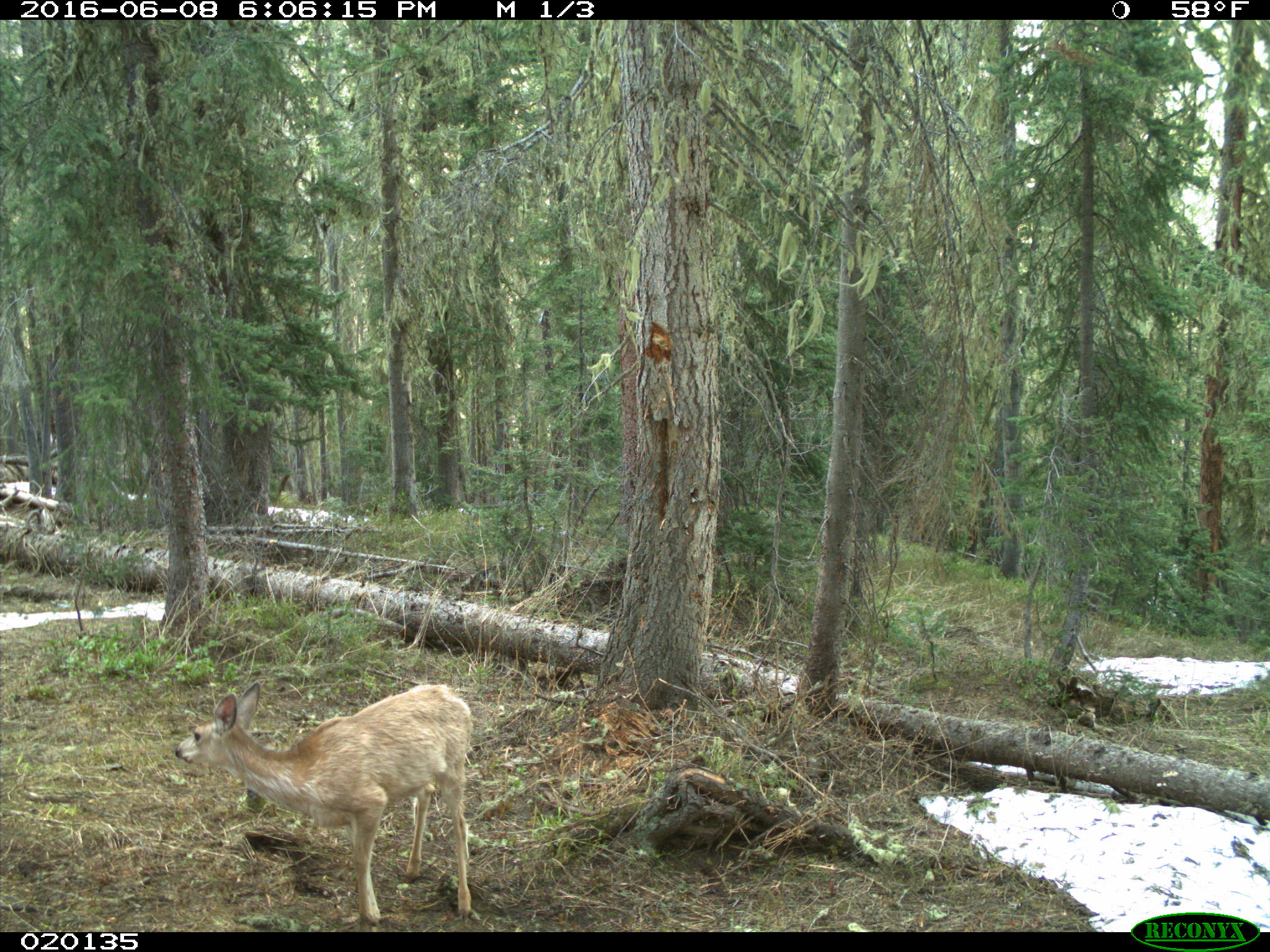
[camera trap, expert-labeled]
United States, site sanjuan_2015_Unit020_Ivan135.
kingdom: Animalia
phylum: Chordata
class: Mammalia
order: Artiodactyla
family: Cervidae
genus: Odocoileus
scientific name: Odocoileus hemionus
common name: mule deer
Odocoileus hemionus (mule deer).